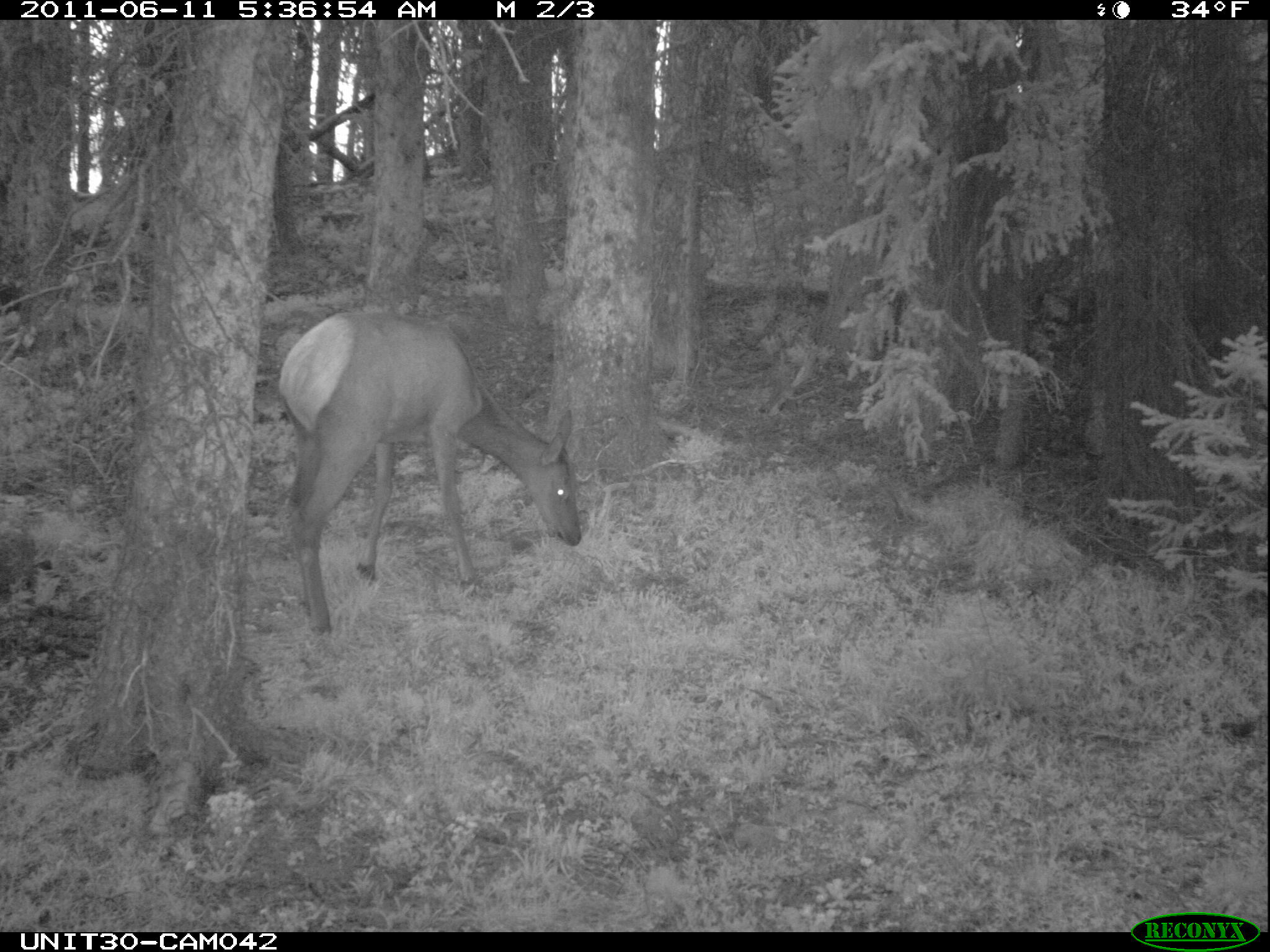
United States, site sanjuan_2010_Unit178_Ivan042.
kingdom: Animalia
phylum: Chordata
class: Mammalia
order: Artiodactyla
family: Cervidae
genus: Cervus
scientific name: Cervus elaphus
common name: red deer